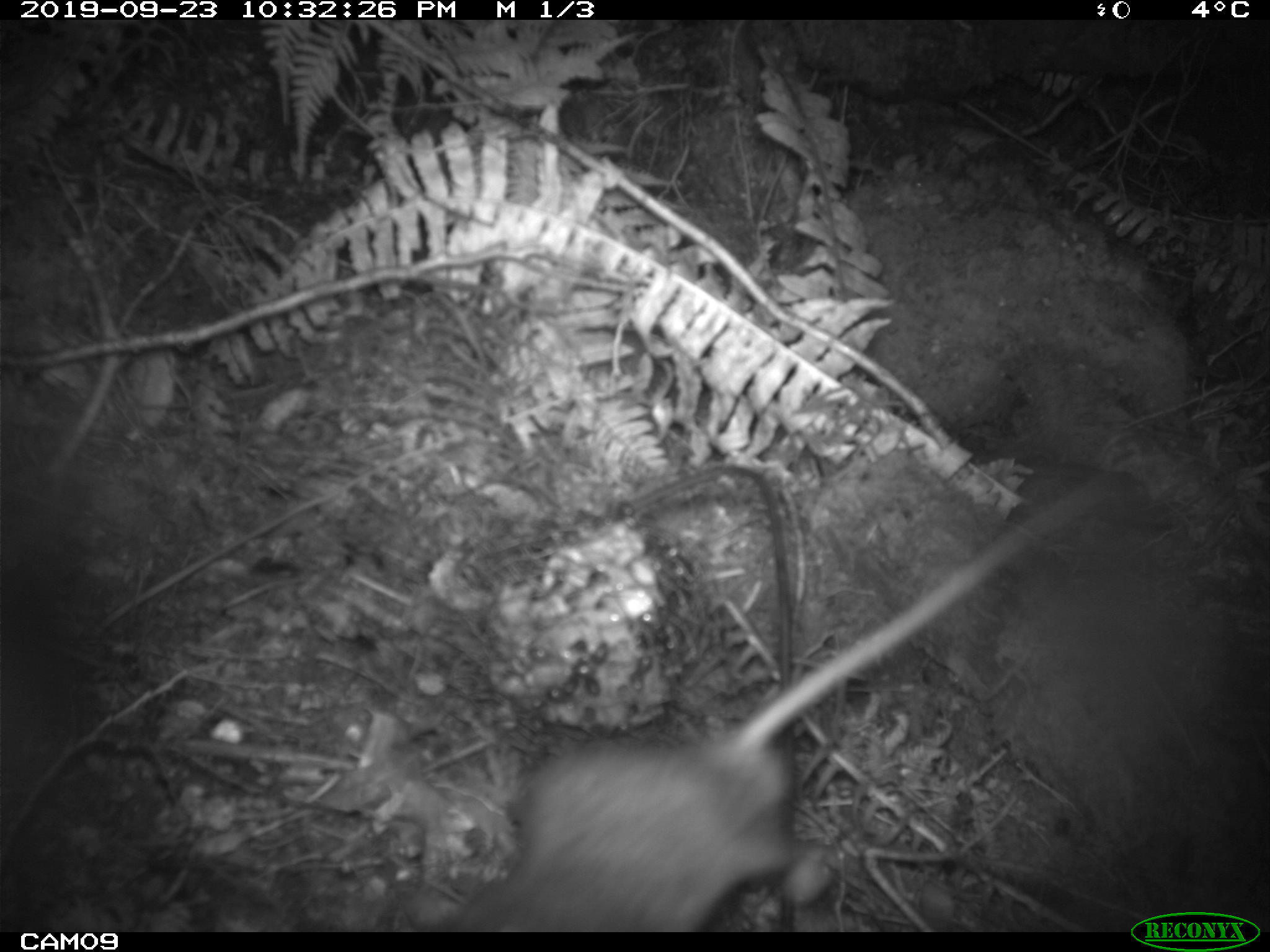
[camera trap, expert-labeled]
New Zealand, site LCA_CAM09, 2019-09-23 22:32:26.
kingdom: Animalia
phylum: Chordata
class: Mammalia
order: Rodentia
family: Muridae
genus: Rattus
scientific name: Rattus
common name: rat